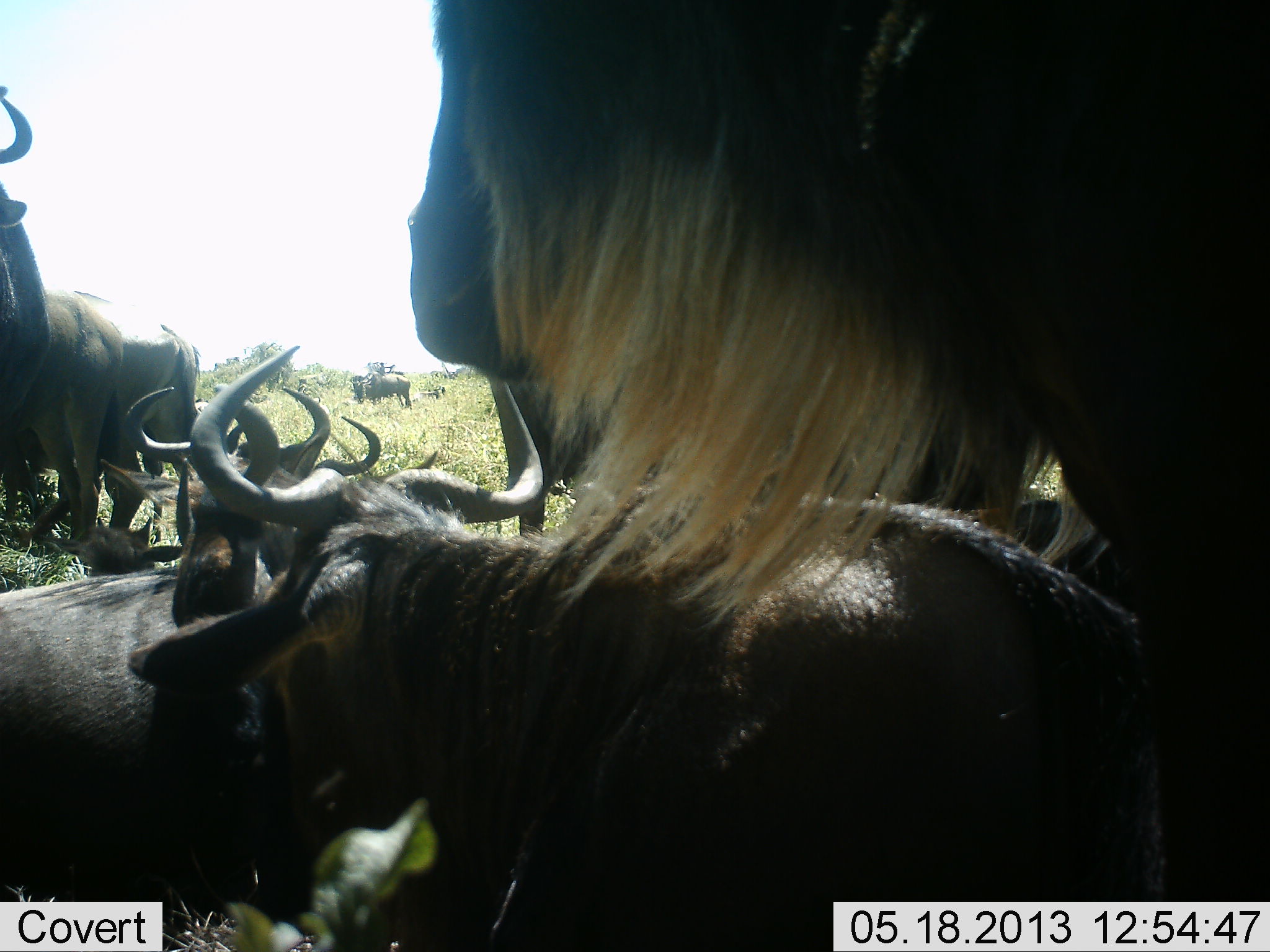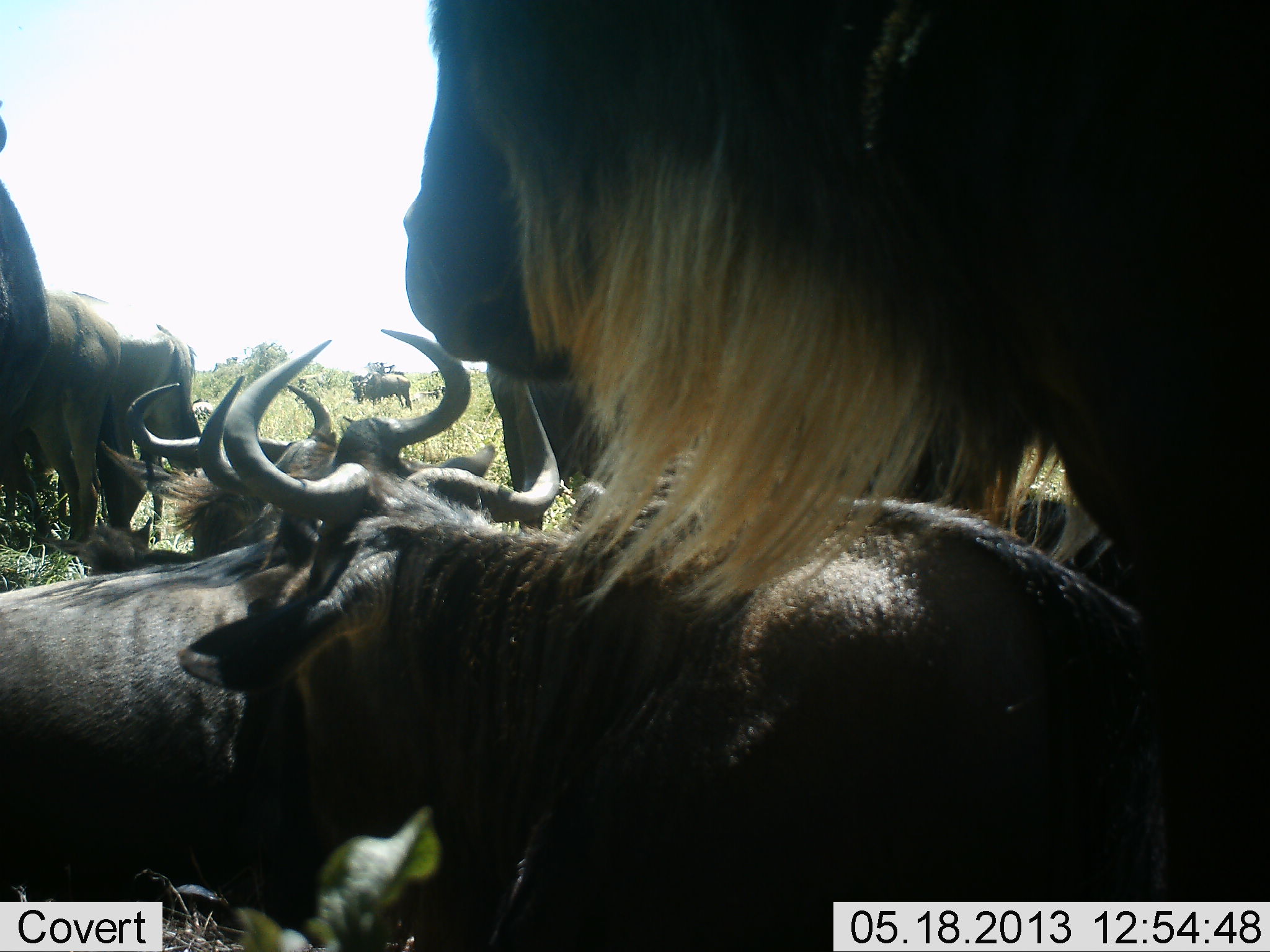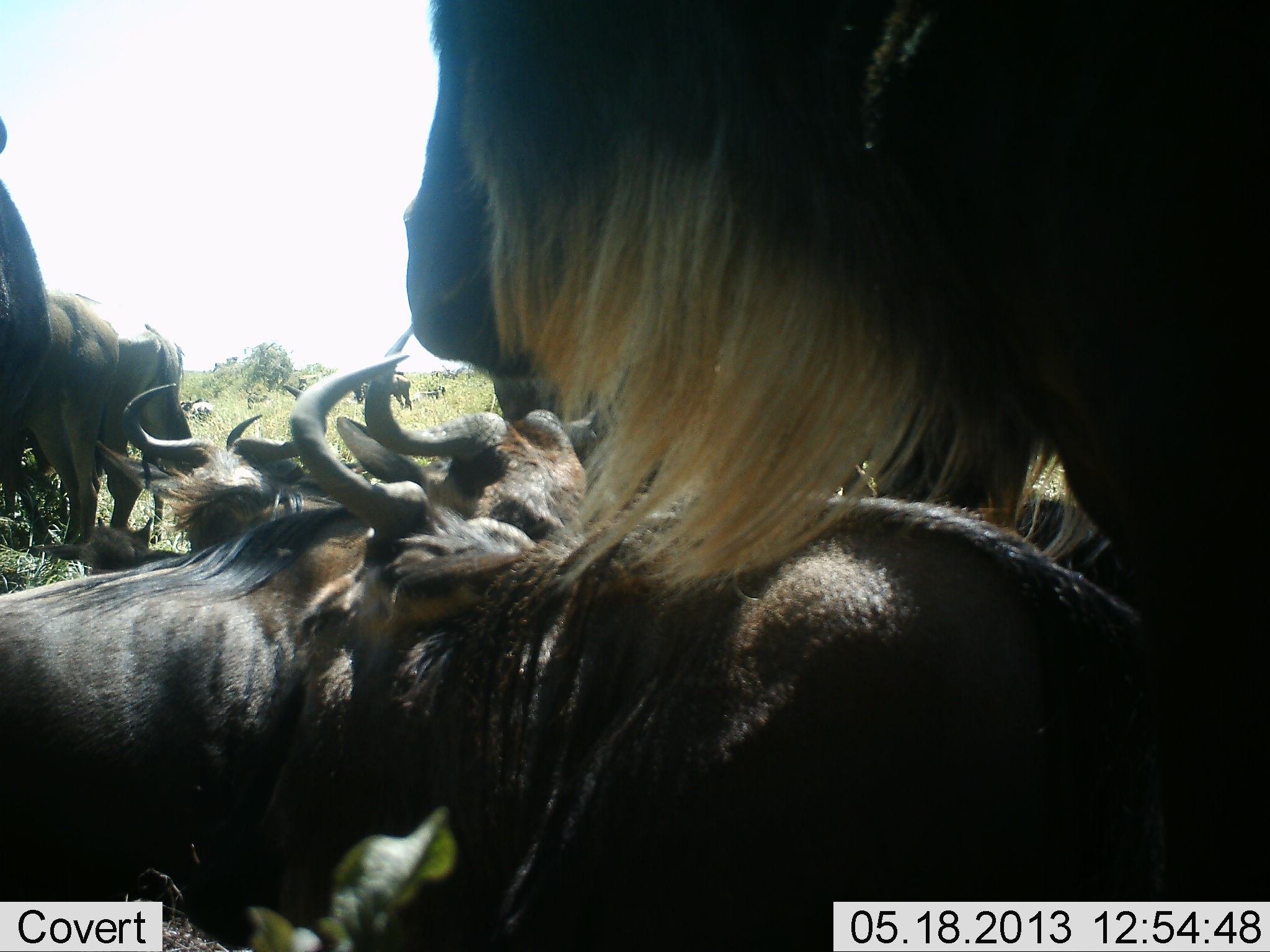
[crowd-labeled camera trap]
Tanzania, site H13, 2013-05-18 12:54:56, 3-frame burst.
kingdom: Animalia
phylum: Chordata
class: Mammalia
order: Artiodactyla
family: Bovidae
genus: Connochaetes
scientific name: Connochaetes taurinus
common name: blue wildebeest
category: wildebeest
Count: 11-50.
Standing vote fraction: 80%.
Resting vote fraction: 70%.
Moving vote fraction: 10%.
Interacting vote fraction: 5%.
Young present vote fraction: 5%.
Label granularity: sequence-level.